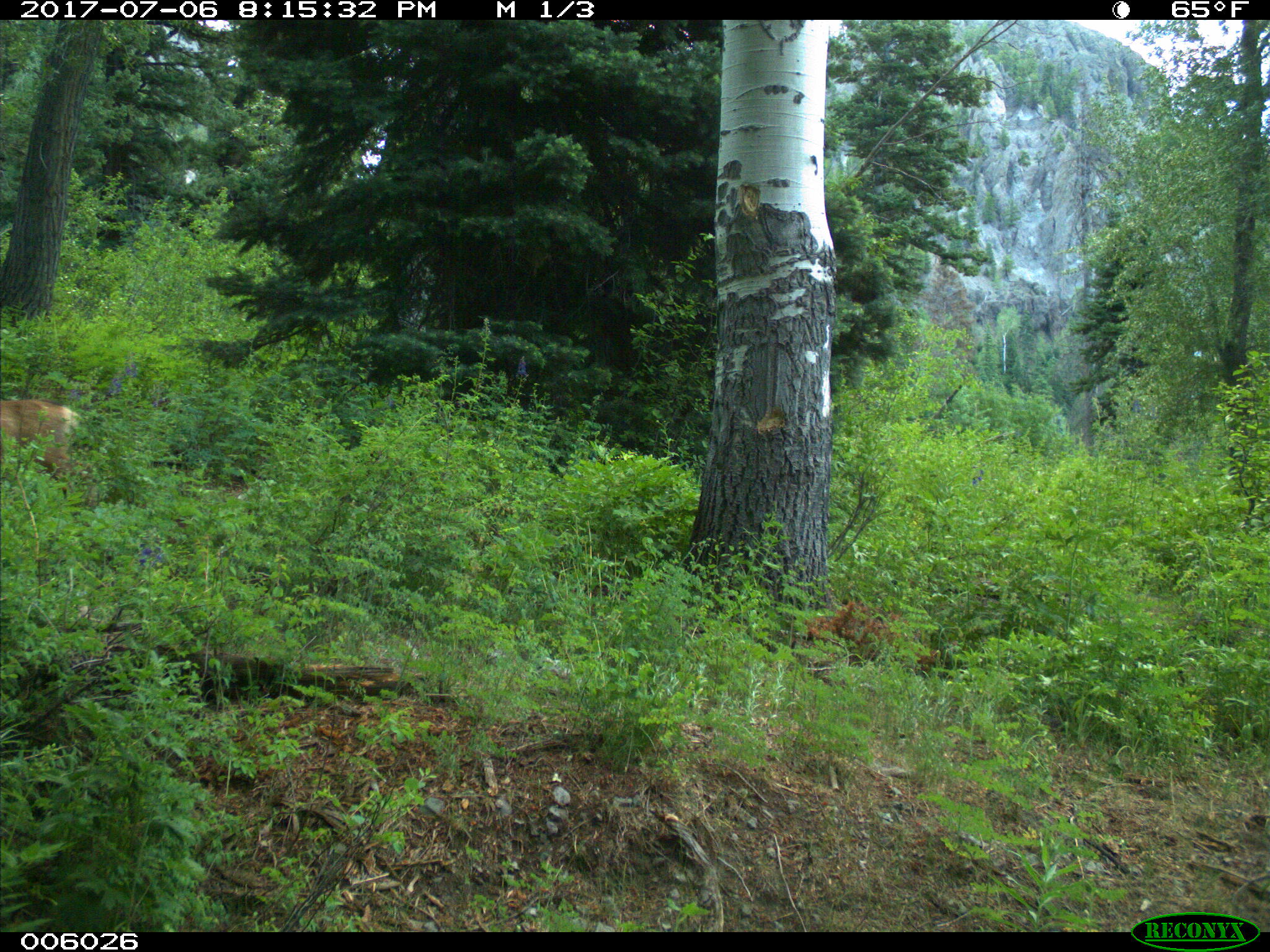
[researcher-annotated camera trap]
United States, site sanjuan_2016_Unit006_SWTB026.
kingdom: Animalia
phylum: Chordata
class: Mammalia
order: Artiodactyla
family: Cervidae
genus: Odocoileus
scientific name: Odocoileus hemionus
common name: mule deer